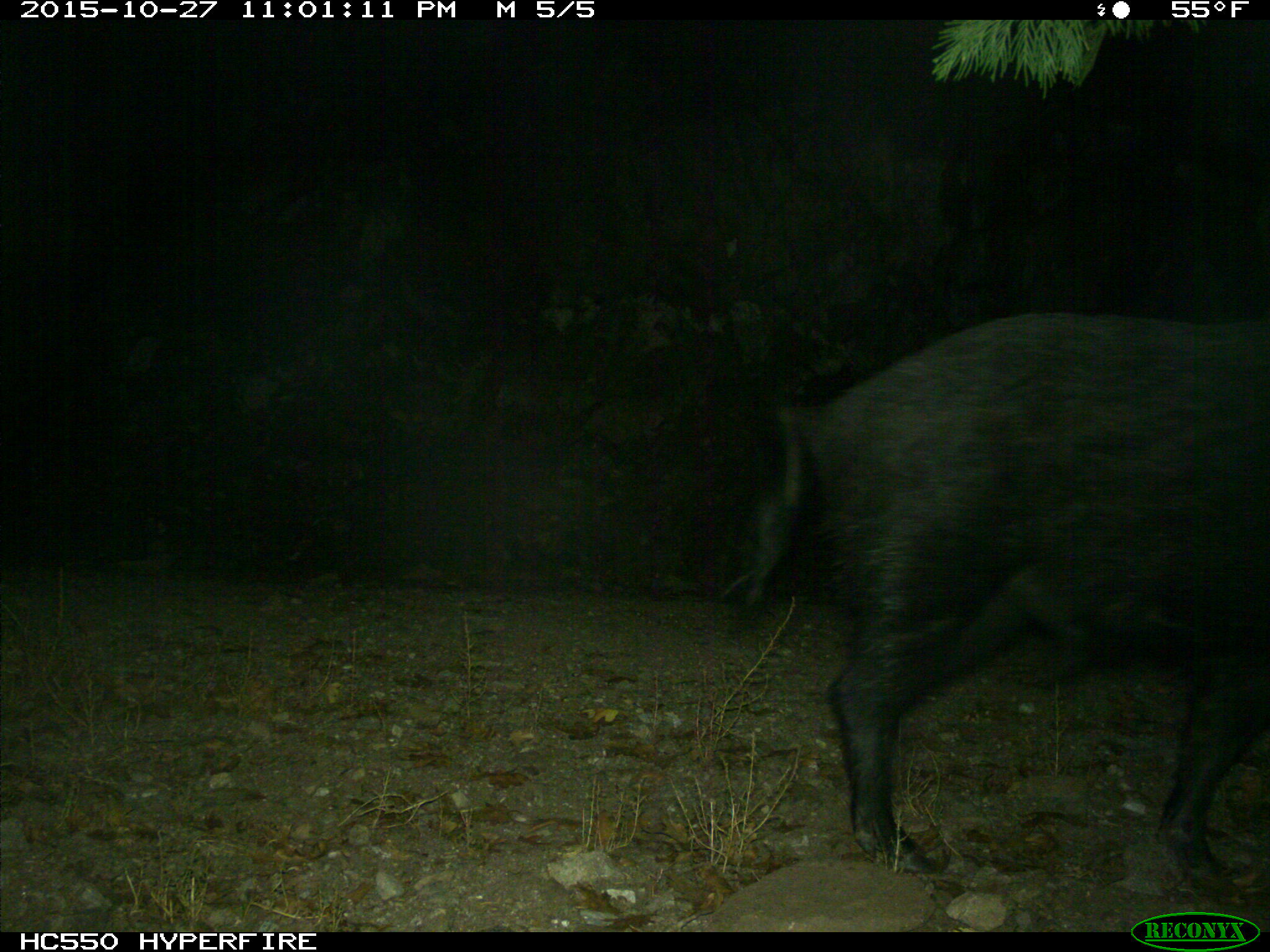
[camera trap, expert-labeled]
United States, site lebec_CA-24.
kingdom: Animalia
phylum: Chordata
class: Mammalia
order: Artiodactyla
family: Suidae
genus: Sus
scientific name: Sus scrofa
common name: wild boar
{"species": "Sus scrofa (wild boar)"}